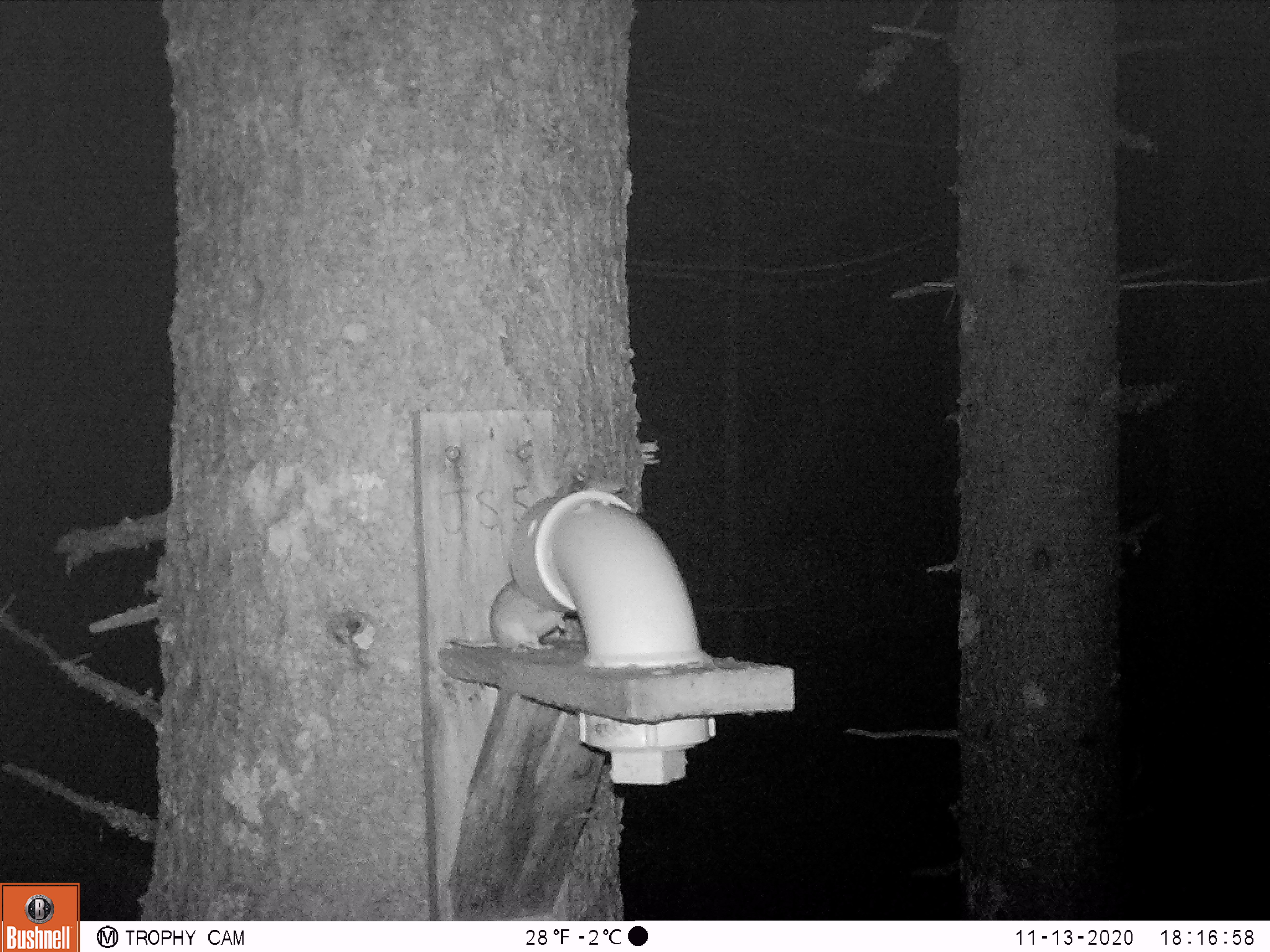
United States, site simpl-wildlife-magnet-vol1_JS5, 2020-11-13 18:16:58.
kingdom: Animalia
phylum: Chordata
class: Mammalia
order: Rodentia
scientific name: Rodentia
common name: mouse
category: mouse sp.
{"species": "mouse sp. (mouse) (Rodentia)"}